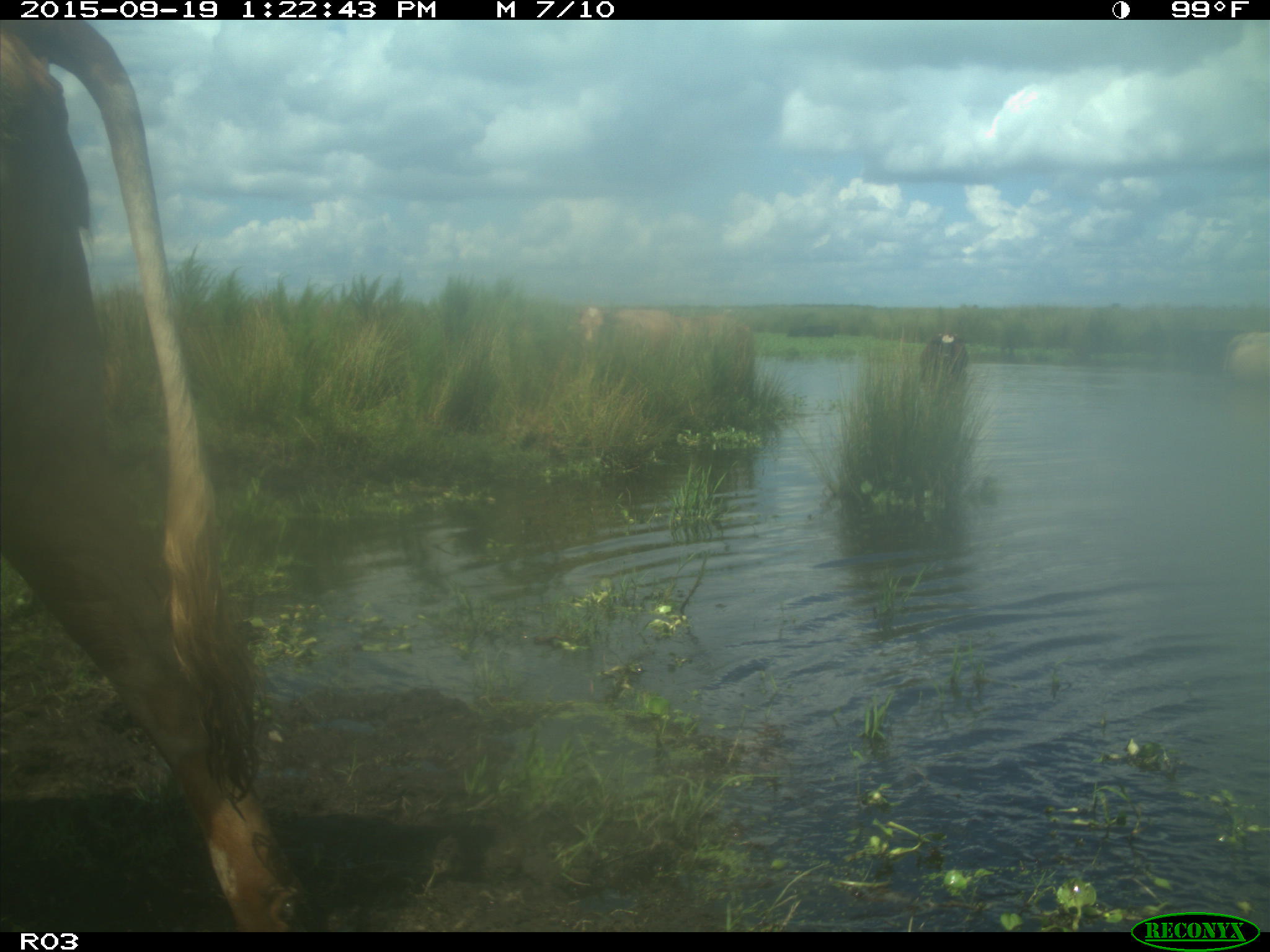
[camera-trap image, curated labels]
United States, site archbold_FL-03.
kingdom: Animalia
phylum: Chordata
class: Mammalia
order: Artiodactyla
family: Bovidae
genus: Bos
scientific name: Bos taurus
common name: domestic cow